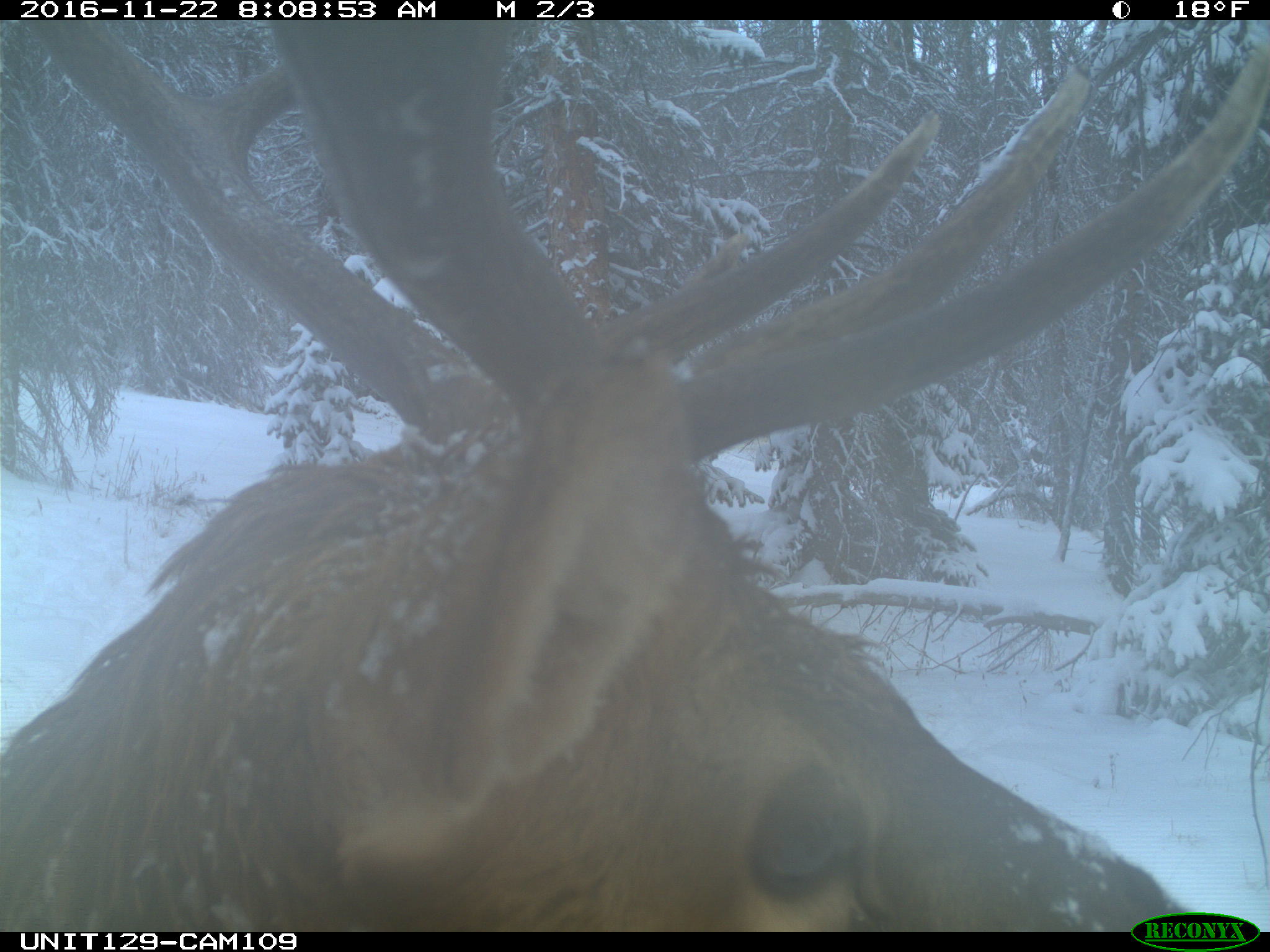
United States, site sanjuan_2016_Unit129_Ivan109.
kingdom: Animalia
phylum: Chordata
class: Mammalia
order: Artiodactyla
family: Cervidae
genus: Cervus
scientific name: Cervus elaphus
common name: red deer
Cervus elaphus (red deer).